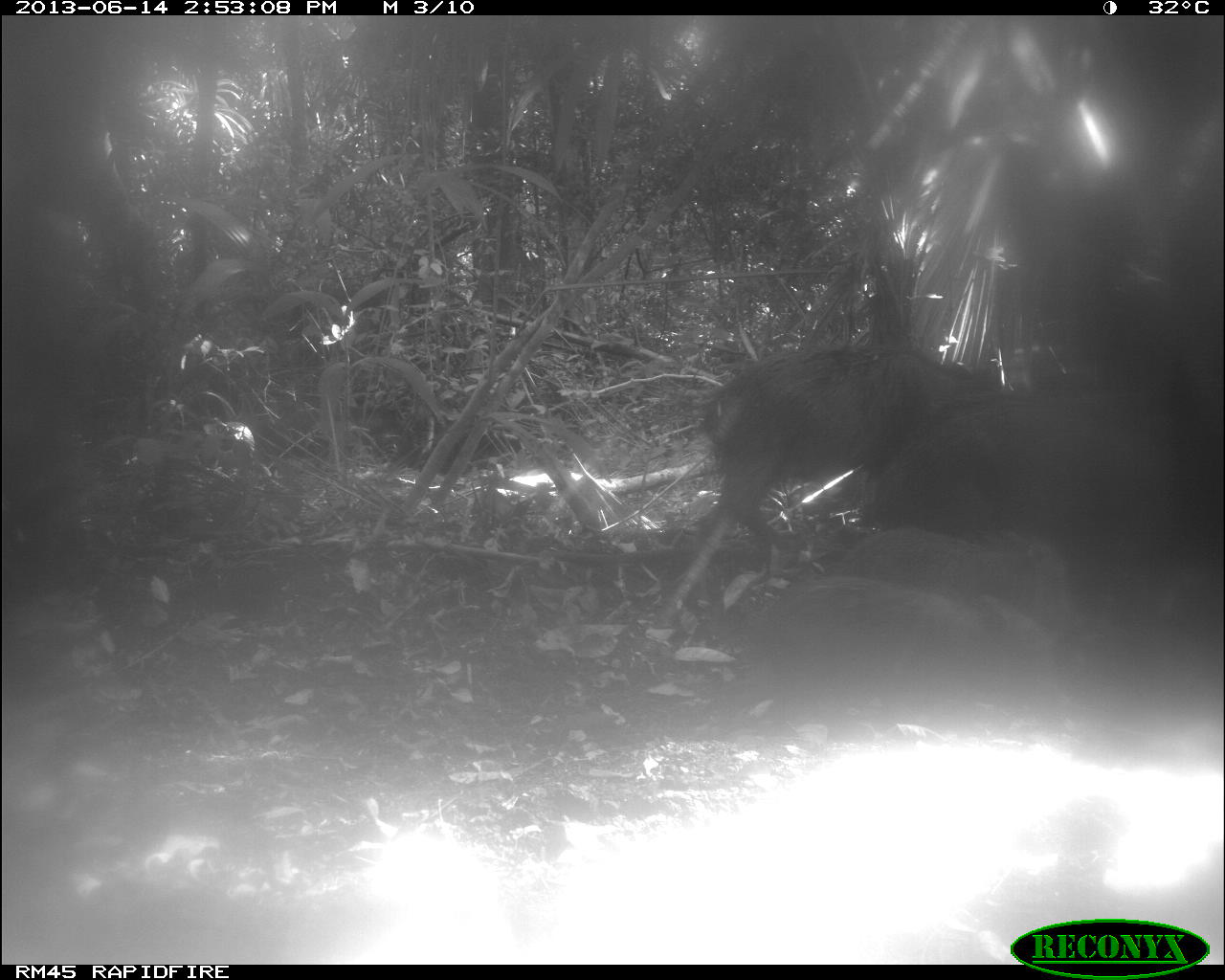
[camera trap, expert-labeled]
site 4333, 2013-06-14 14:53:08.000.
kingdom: Animalia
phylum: Chordata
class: Mammalia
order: Artiodactyla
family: Tayassuidae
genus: Tayassu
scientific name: Tayassu pecari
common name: white-lipped peccary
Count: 3.